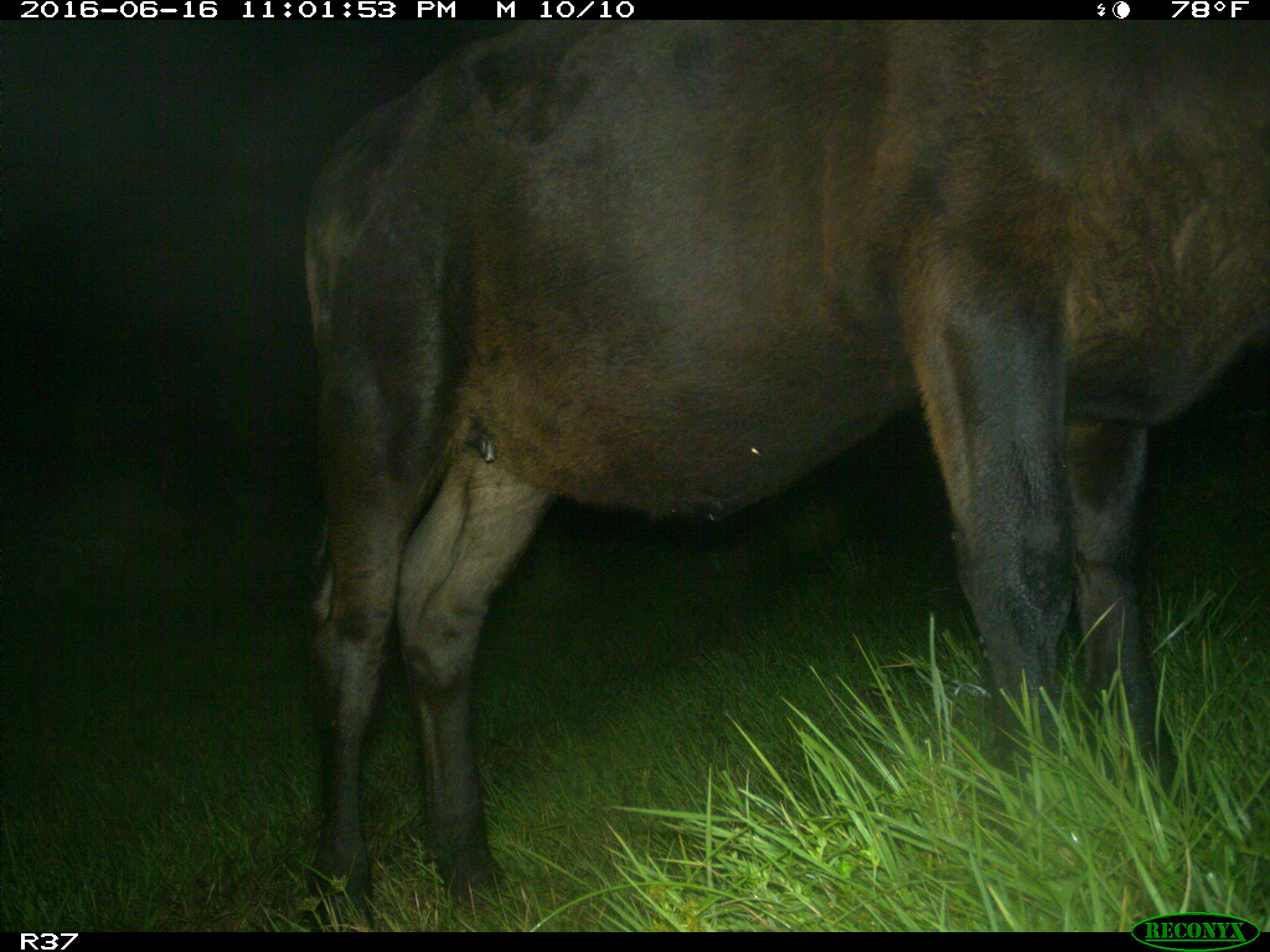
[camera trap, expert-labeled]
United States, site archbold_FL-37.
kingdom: Animalia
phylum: Chordata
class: Mammalia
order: Artiodactyla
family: Bovidae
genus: Bos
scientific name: Bos taurus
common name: domestic cow